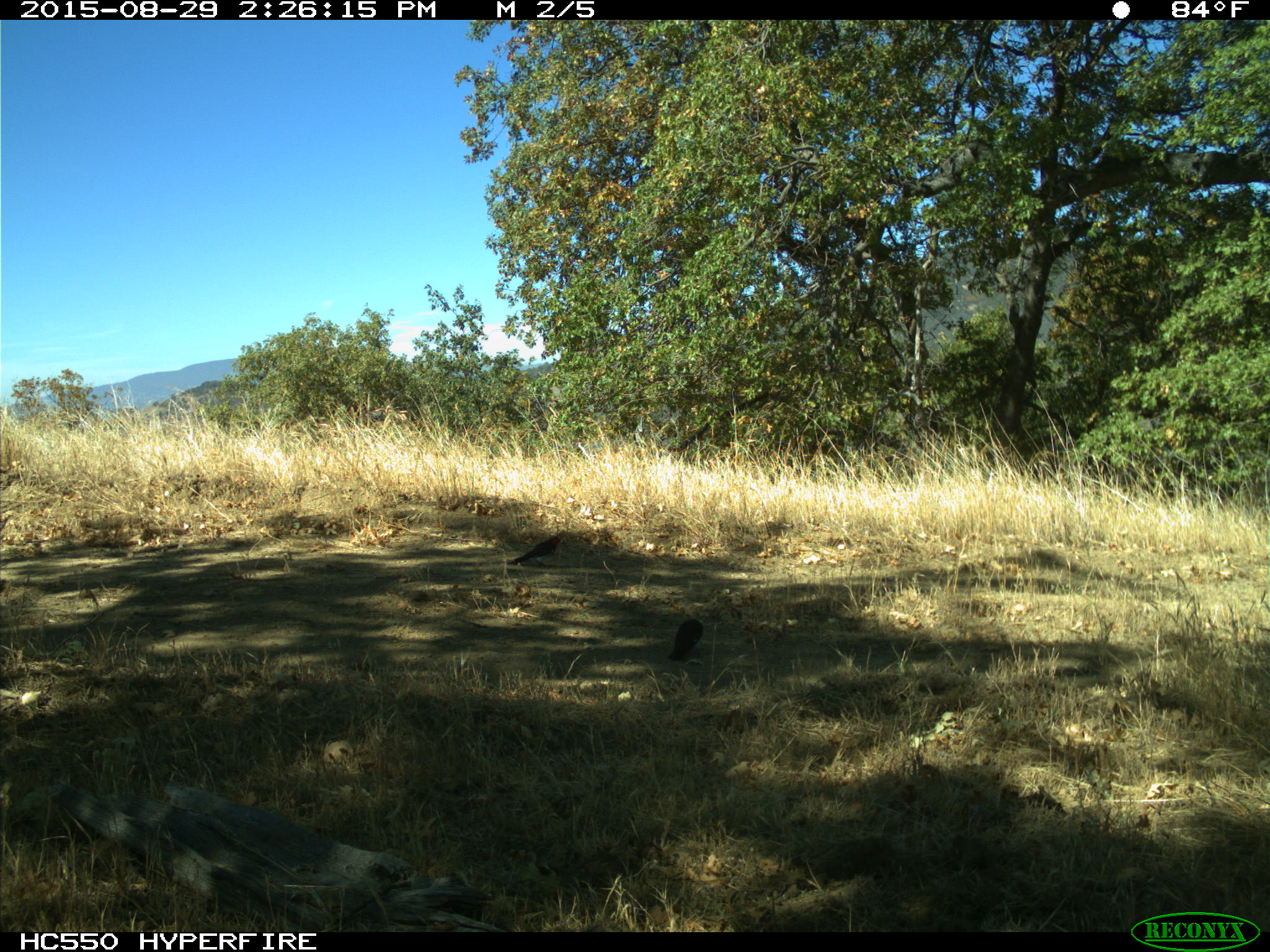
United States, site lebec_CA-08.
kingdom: Animalia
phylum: Chordata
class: Aves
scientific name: Aves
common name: birds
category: unidentified bird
Unidentified bird (birds) (Aves).